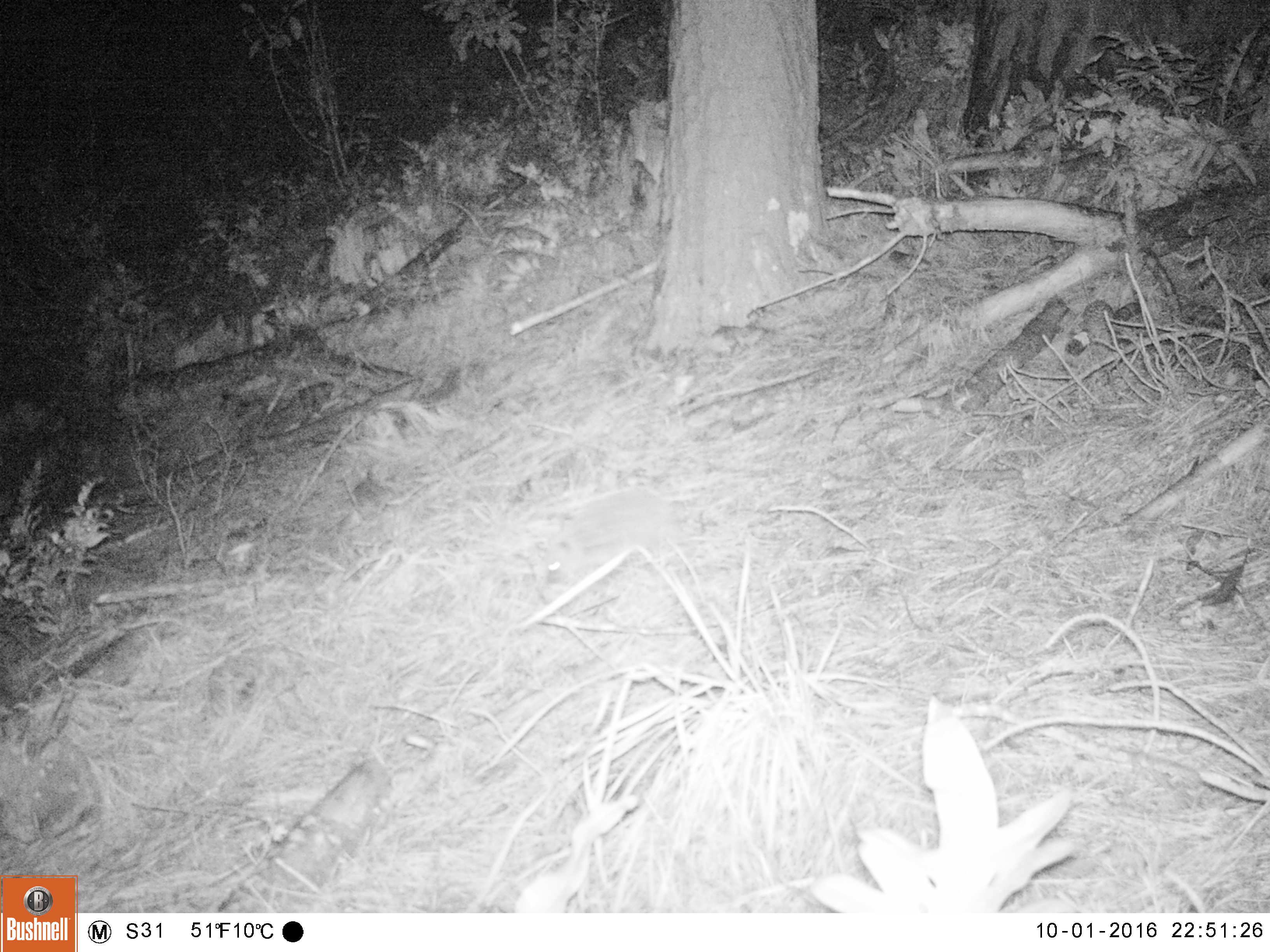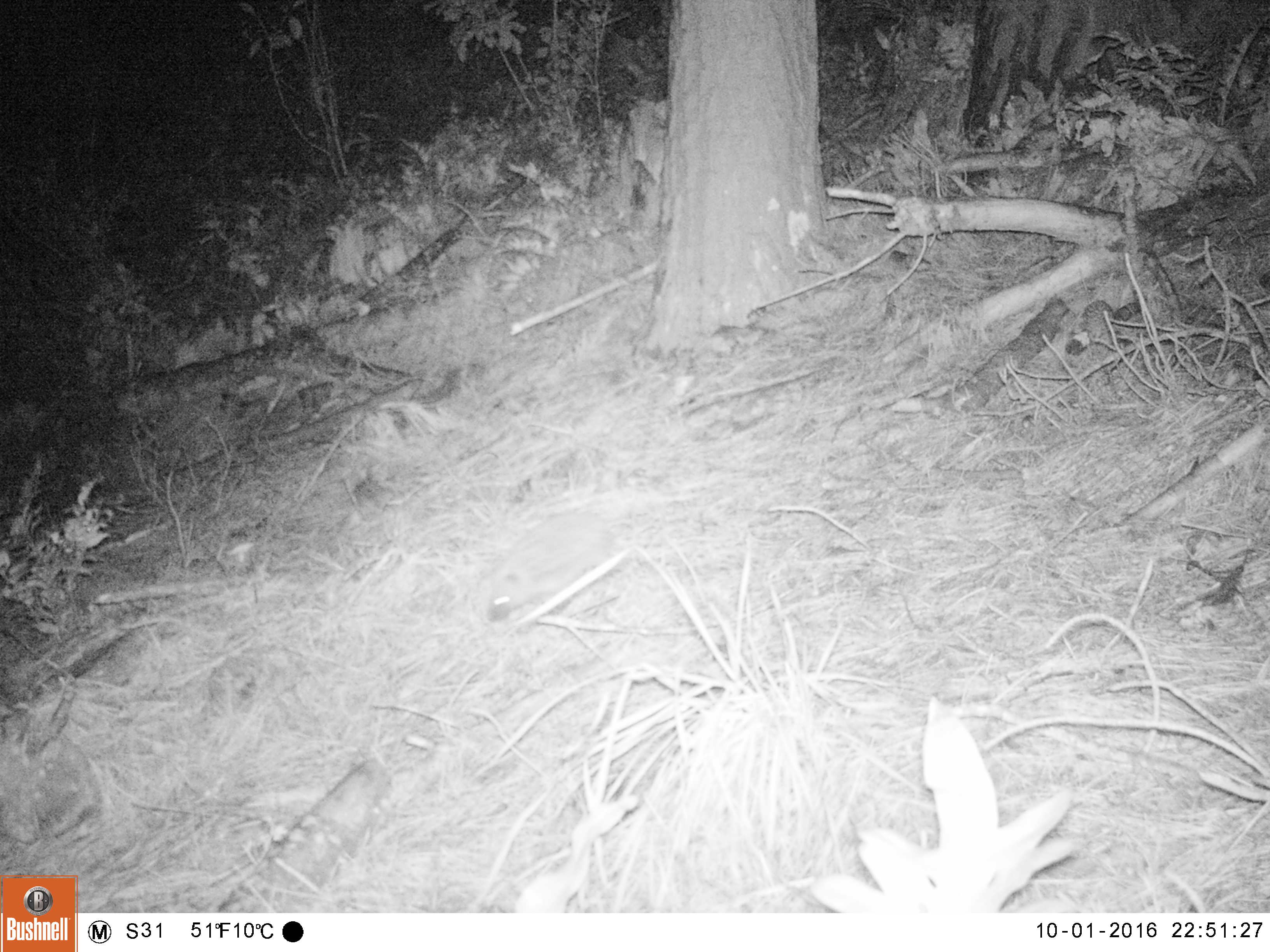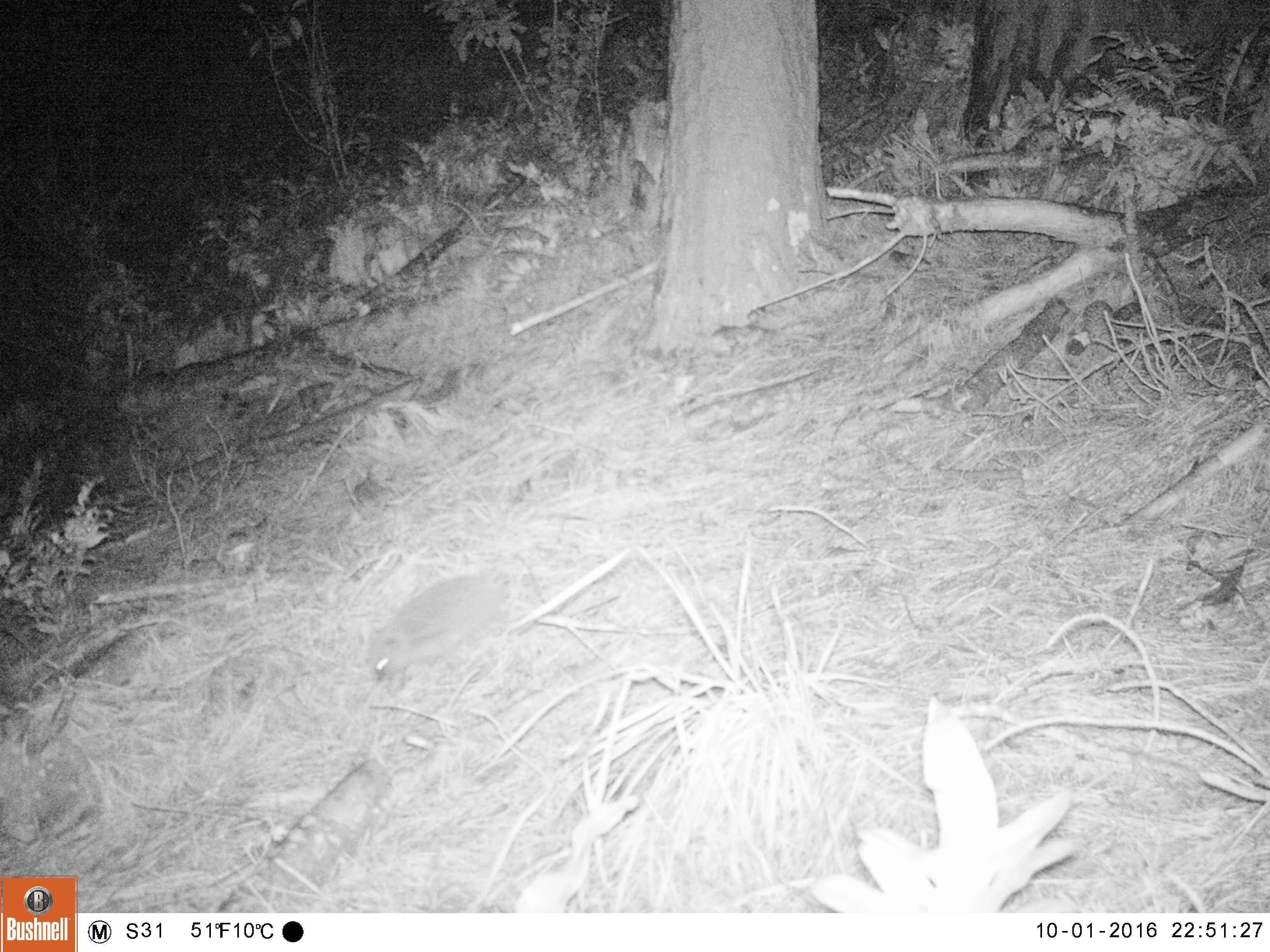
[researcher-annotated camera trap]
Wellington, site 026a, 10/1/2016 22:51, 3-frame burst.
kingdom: Animalia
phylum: Chordata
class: Mammalia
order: Eulipotyphla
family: Erinaceidae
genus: Erinaceus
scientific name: Erinaceus europaeus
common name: hedgehog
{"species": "hedgehog (Erinaceus europaeus)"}